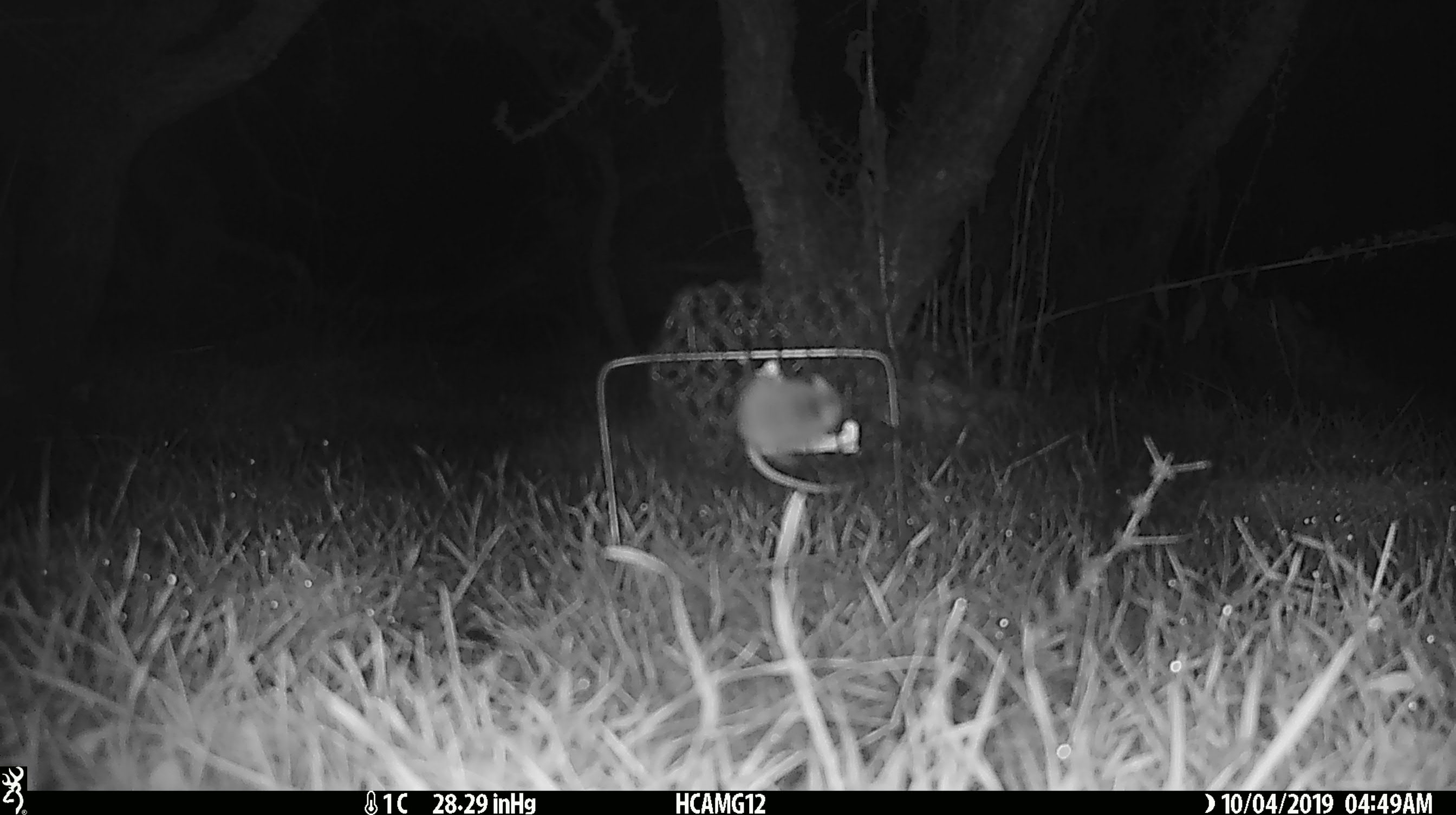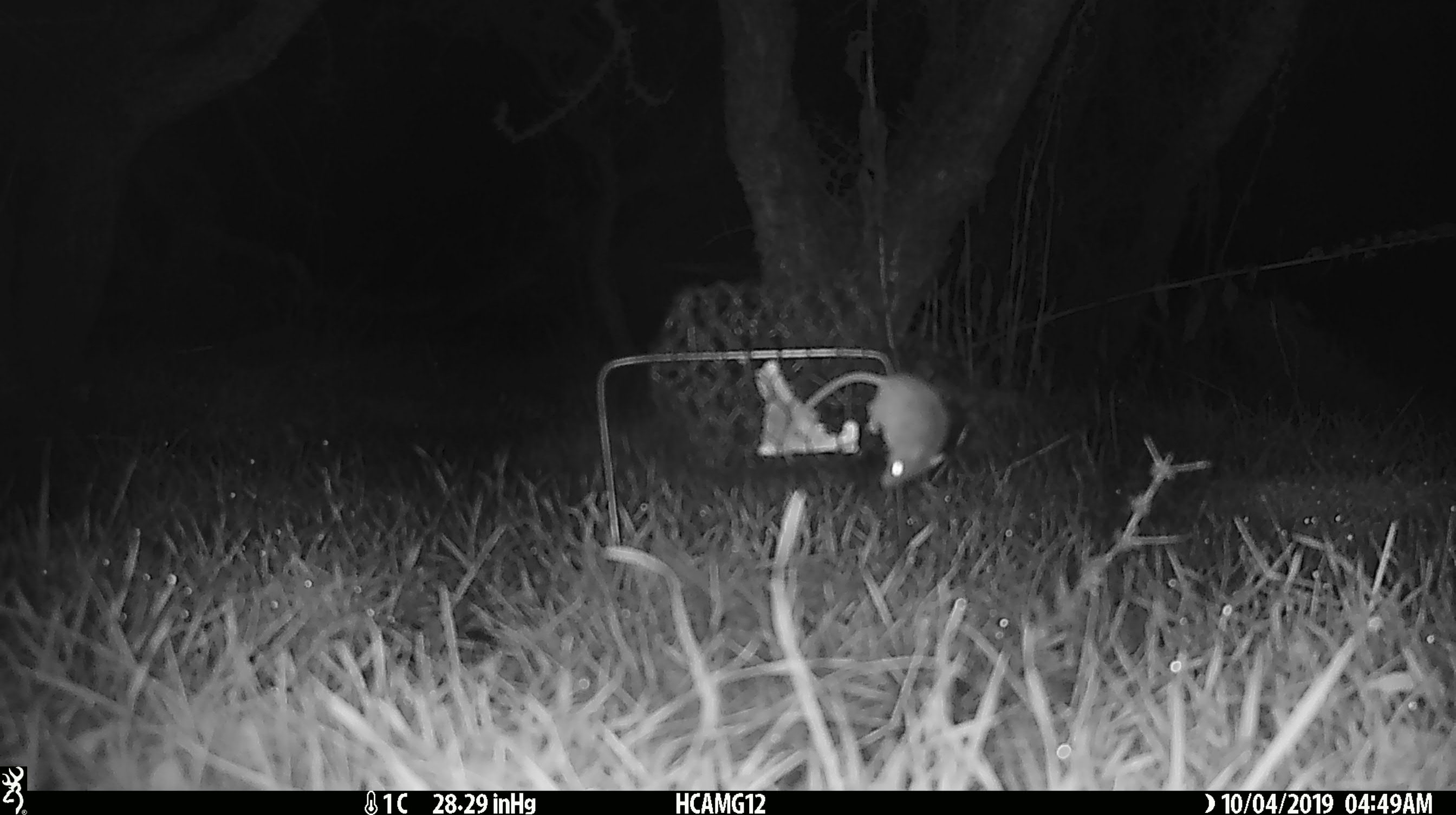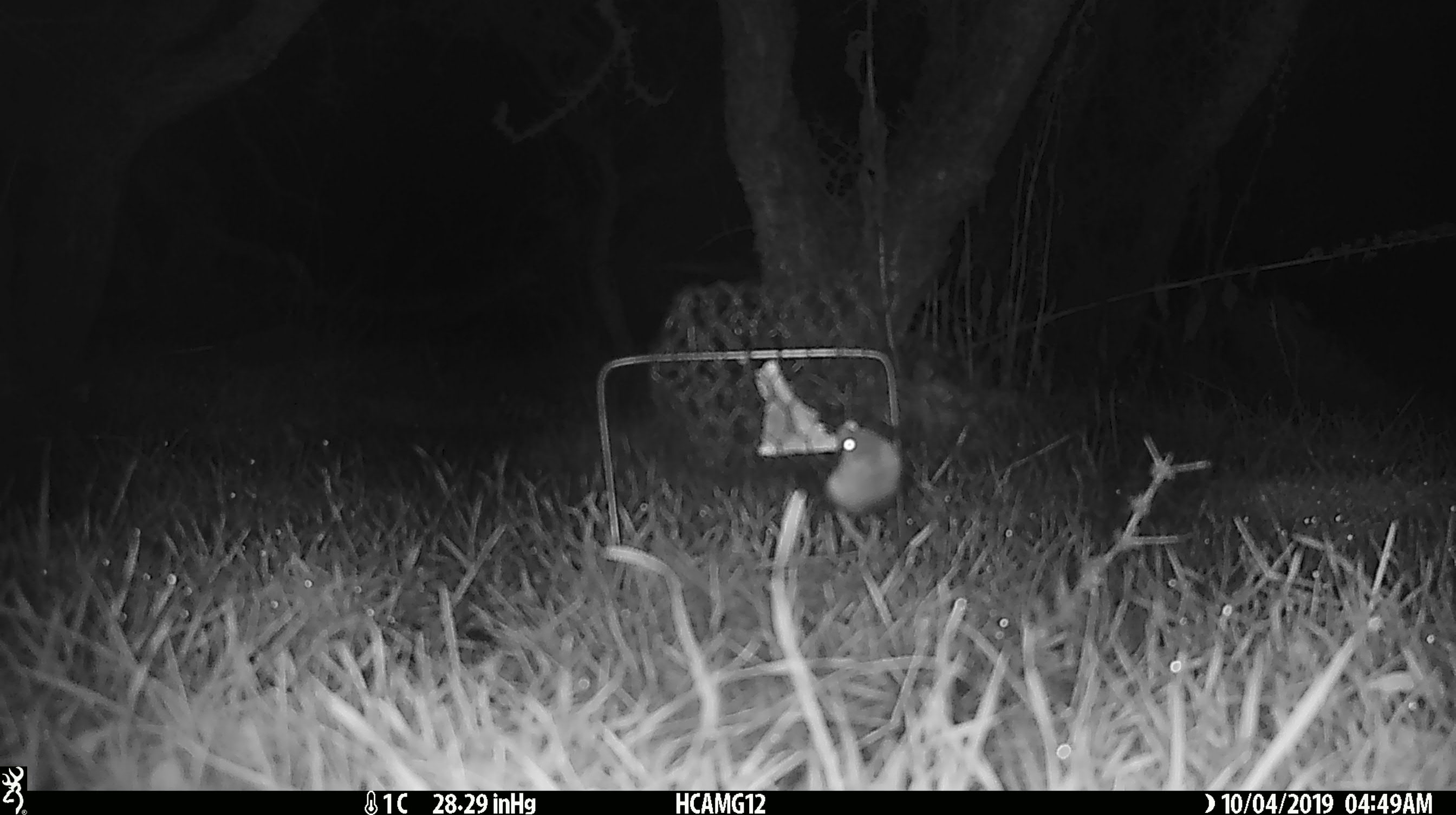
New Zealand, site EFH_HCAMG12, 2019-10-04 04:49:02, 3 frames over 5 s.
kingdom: Animalia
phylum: Chordata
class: Mammalia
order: Rodentia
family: Muridae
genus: Mus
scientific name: Mus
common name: mouse